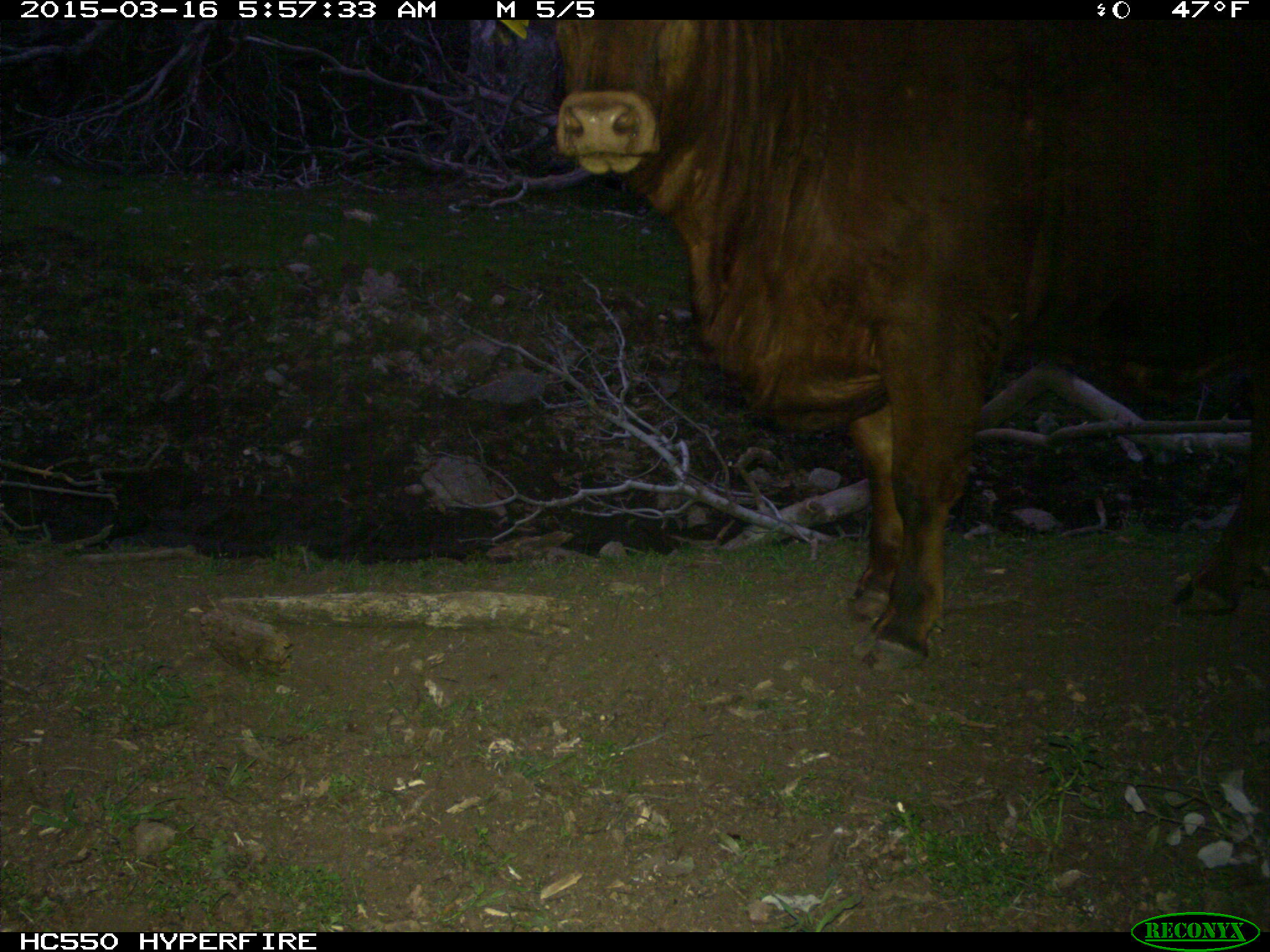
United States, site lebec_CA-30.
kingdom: Animalia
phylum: Chordata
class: Mammalia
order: Artiodactyla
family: Bovidae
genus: Bos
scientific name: Bos taurus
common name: domestic cow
Bos taurus (domestic cow).